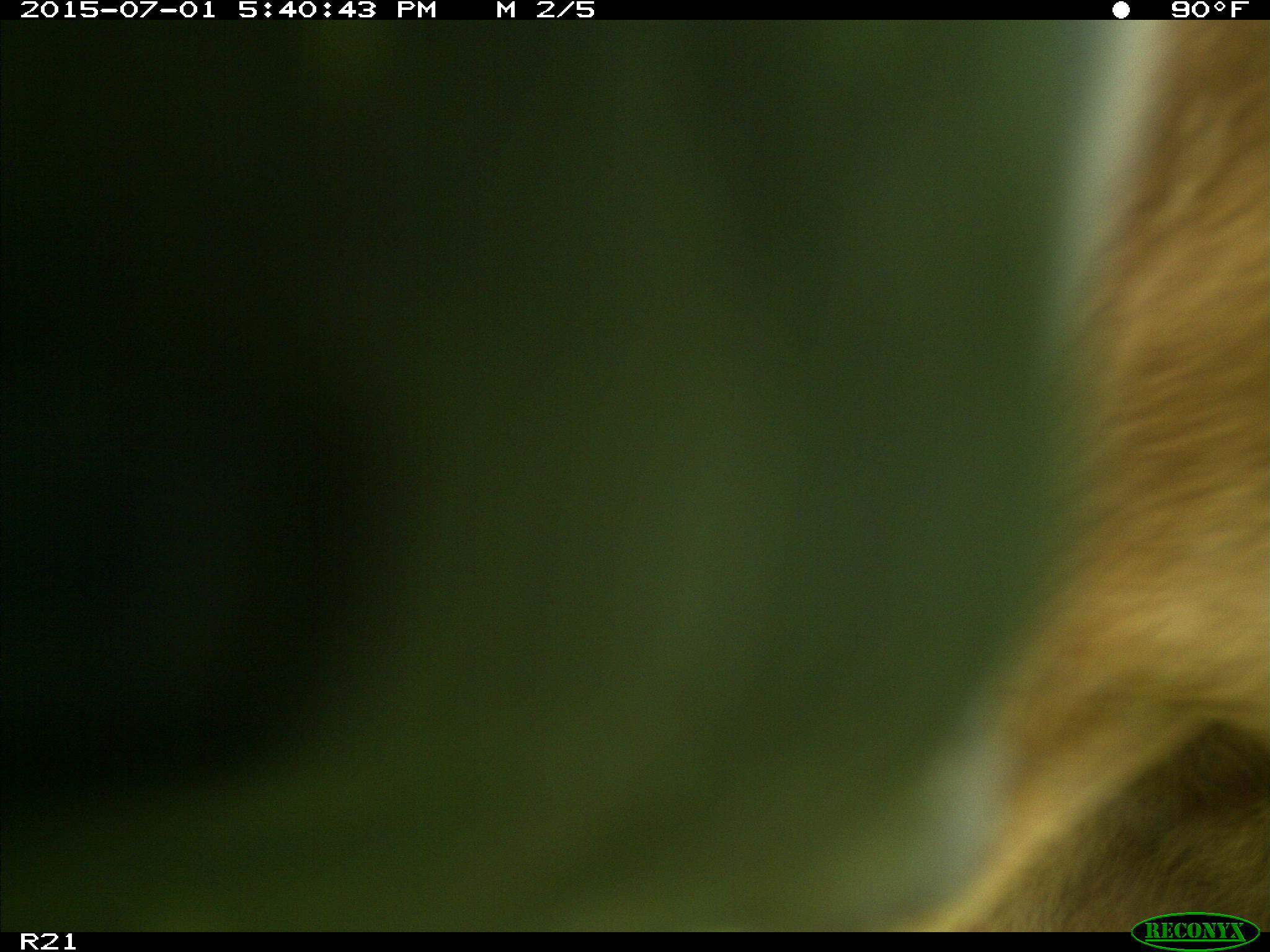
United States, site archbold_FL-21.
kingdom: Animalia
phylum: Chordata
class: Mammalia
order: Artiodactyla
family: Bovidae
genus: Bos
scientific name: Bos taurus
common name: domestic cow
Bos taurus (domestic cow).